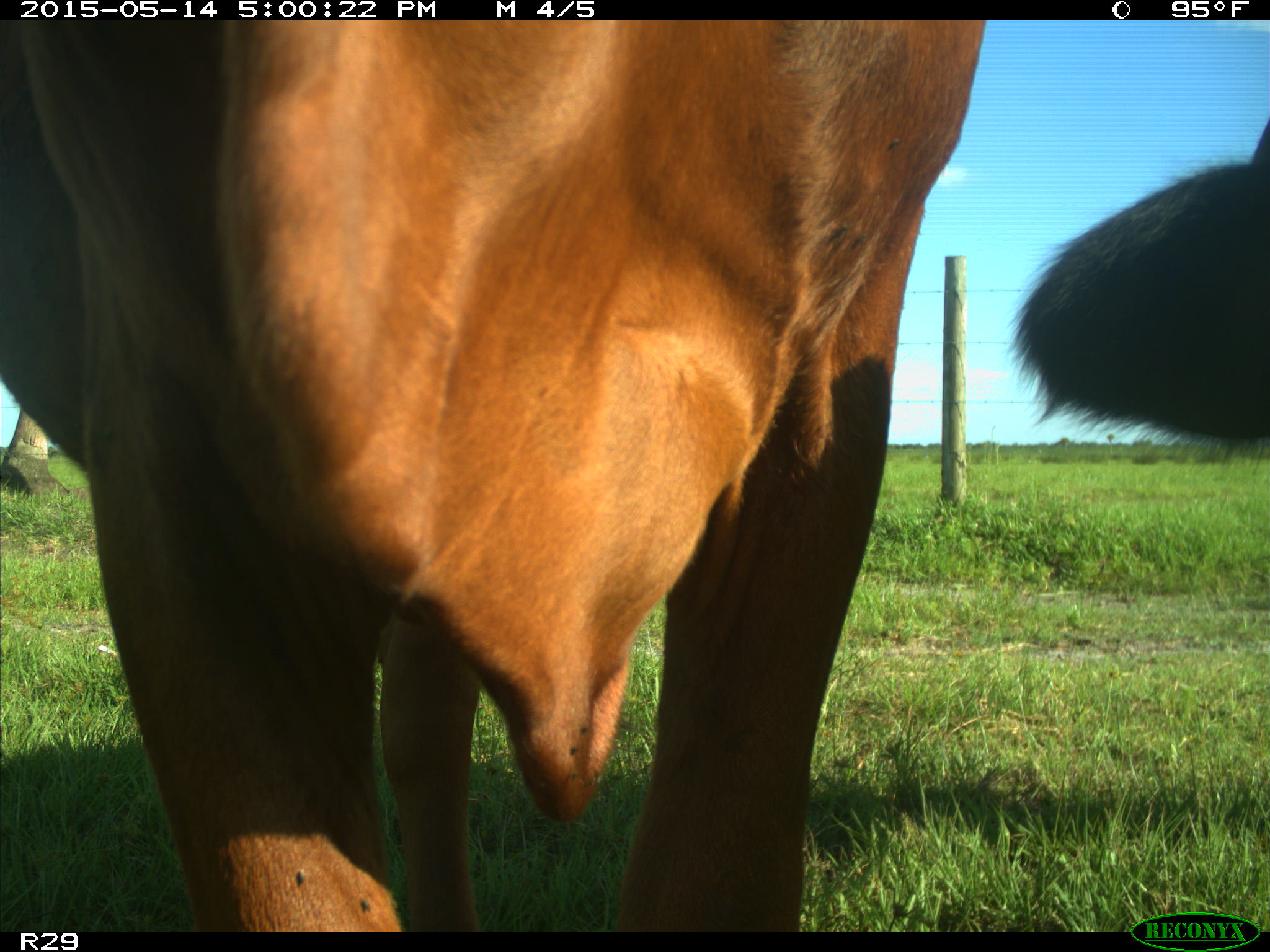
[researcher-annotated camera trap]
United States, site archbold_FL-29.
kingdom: Animalia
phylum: Chordata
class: Mammalia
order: Artiodactyla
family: Bovidae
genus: Bos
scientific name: Bos taurus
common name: domestic cow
Bos taurus (domestic cow).